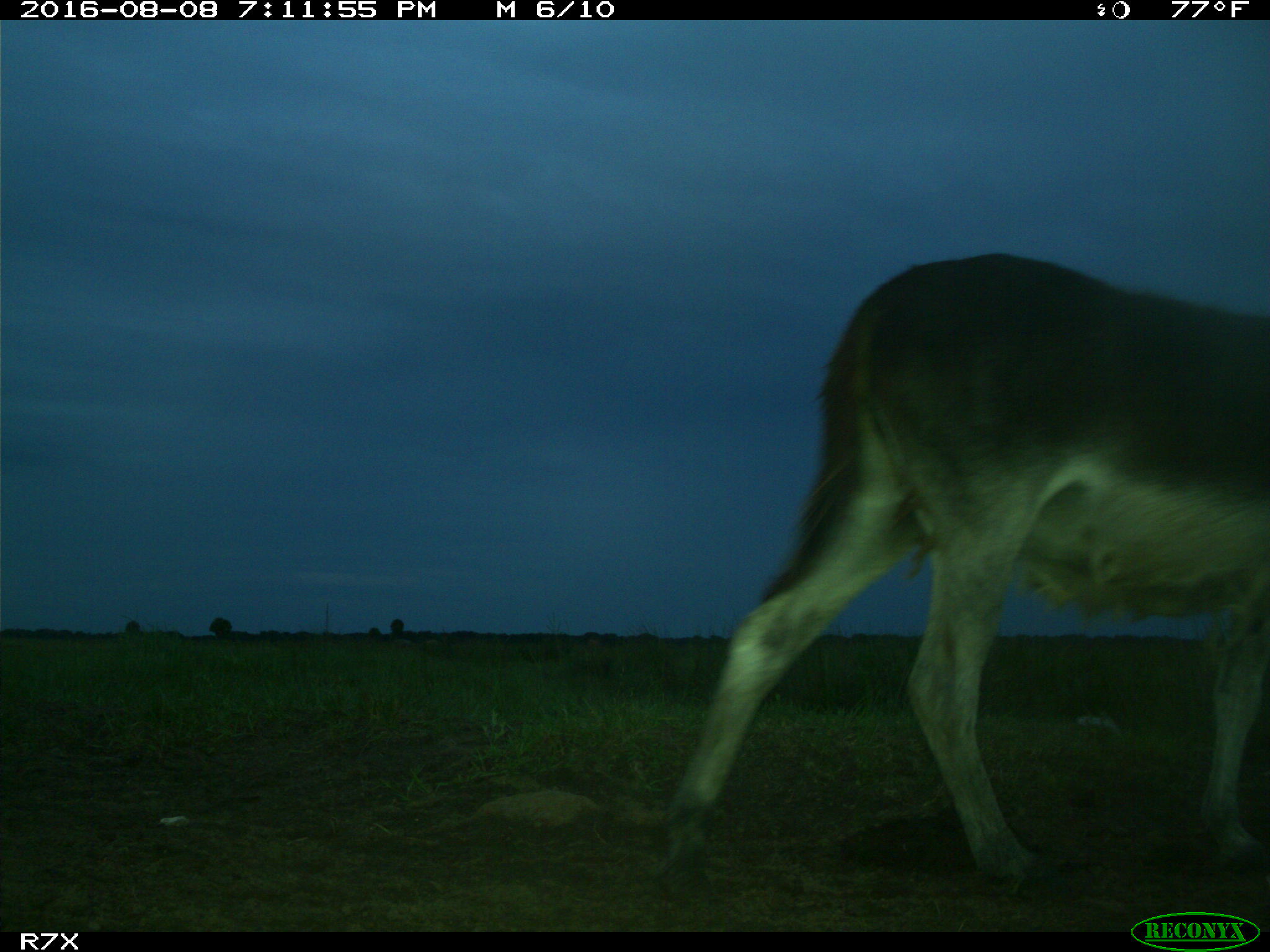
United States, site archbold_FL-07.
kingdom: Animalia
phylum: Chordata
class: Mammalia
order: Perissodactyla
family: Equidae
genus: Equus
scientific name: Equus africanus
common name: african wild ass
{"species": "Equus africanus (african wild ass)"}